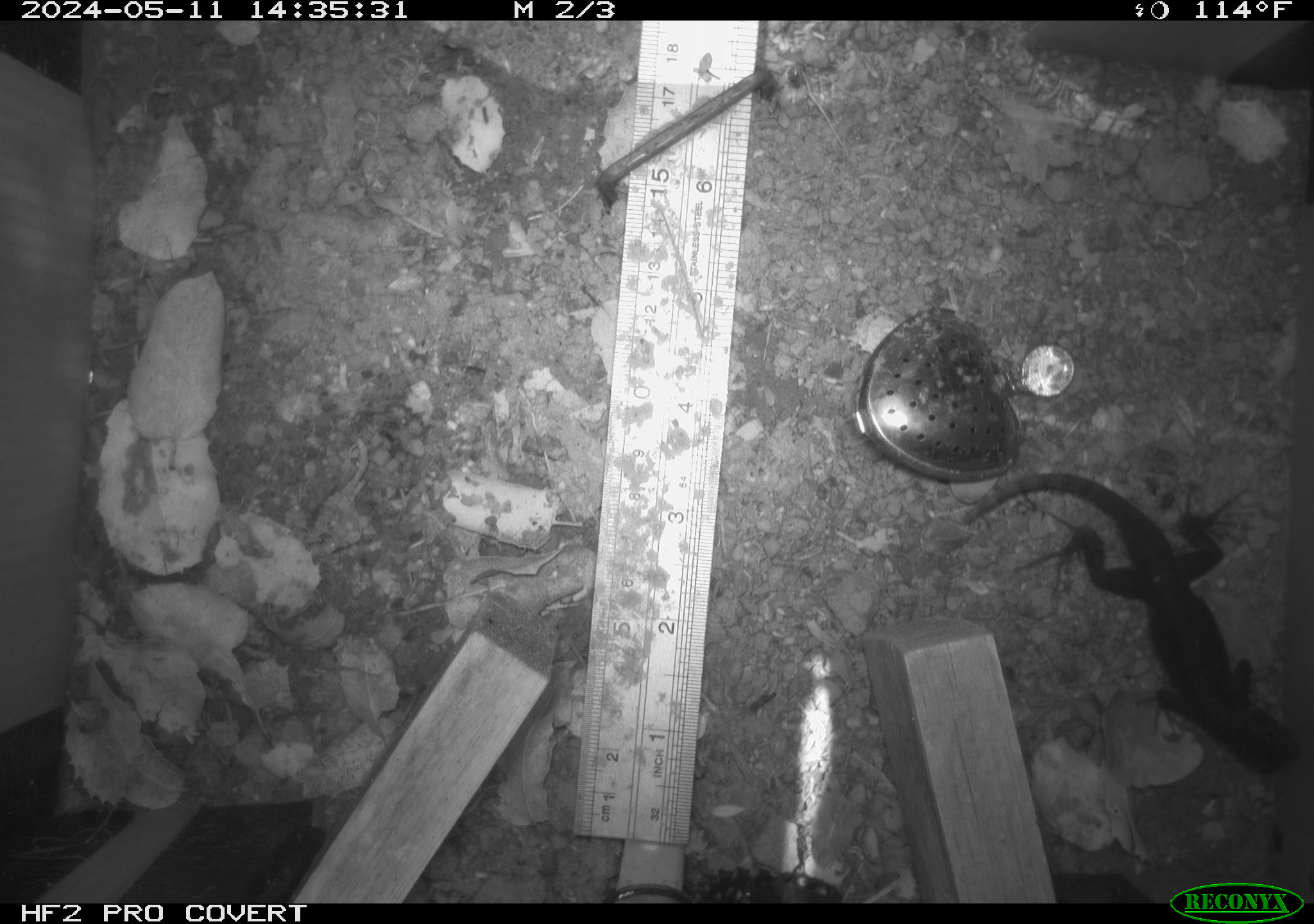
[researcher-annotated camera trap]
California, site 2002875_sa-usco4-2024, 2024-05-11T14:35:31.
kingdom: Animalia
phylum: Chordata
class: Reptilia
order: Squamata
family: Phrynosomatidae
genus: Sceloporus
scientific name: Sceloporus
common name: spiny lizards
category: sceloporus species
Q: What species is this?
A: Sceloporus species (spiny lizards) (Sceloporus).